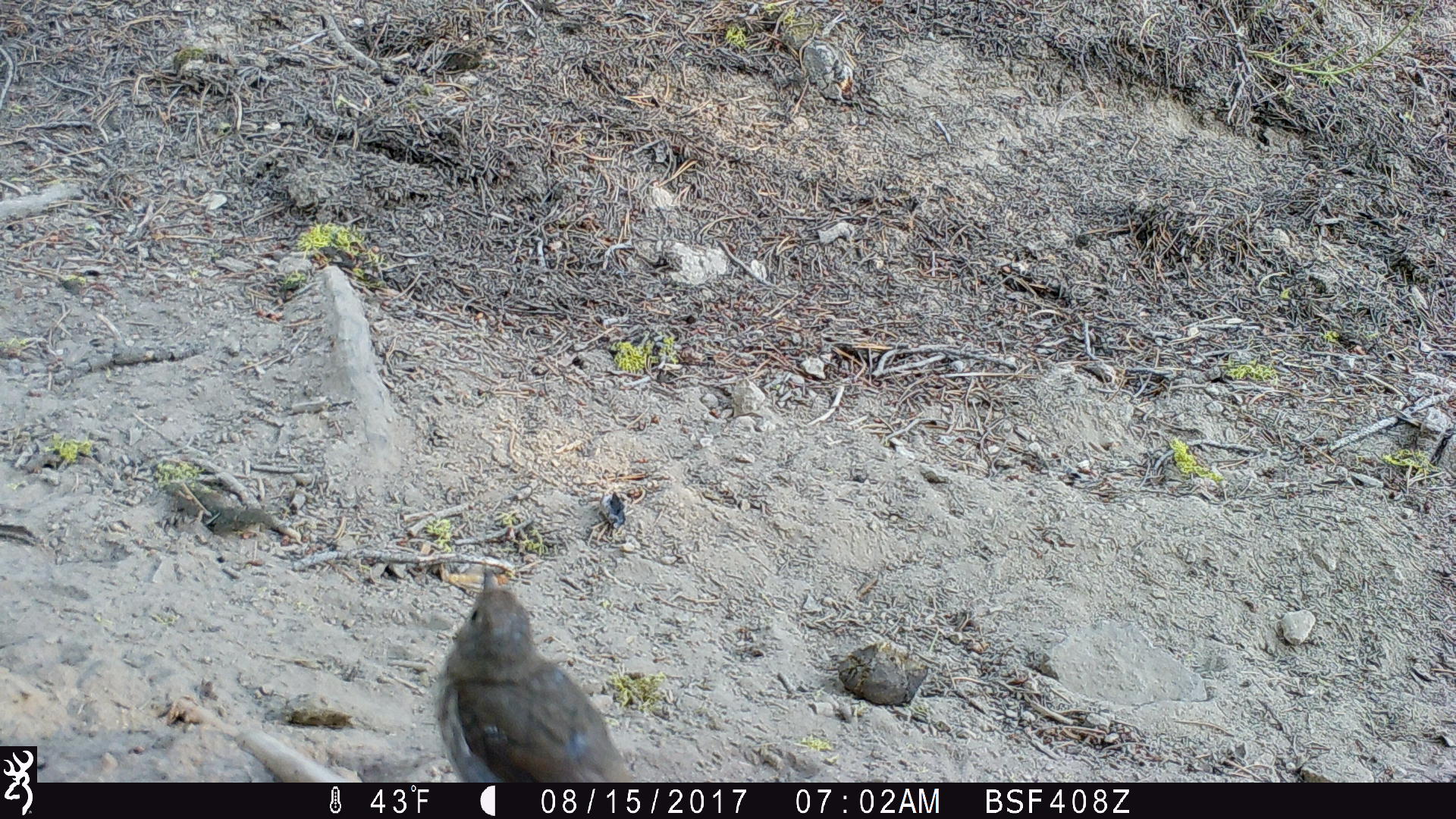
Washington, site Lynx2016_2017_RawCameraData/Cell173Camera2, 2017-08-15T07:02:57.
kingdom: Animalia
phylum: Chordata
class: Aves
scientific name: Aves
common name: birds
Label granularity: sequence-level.